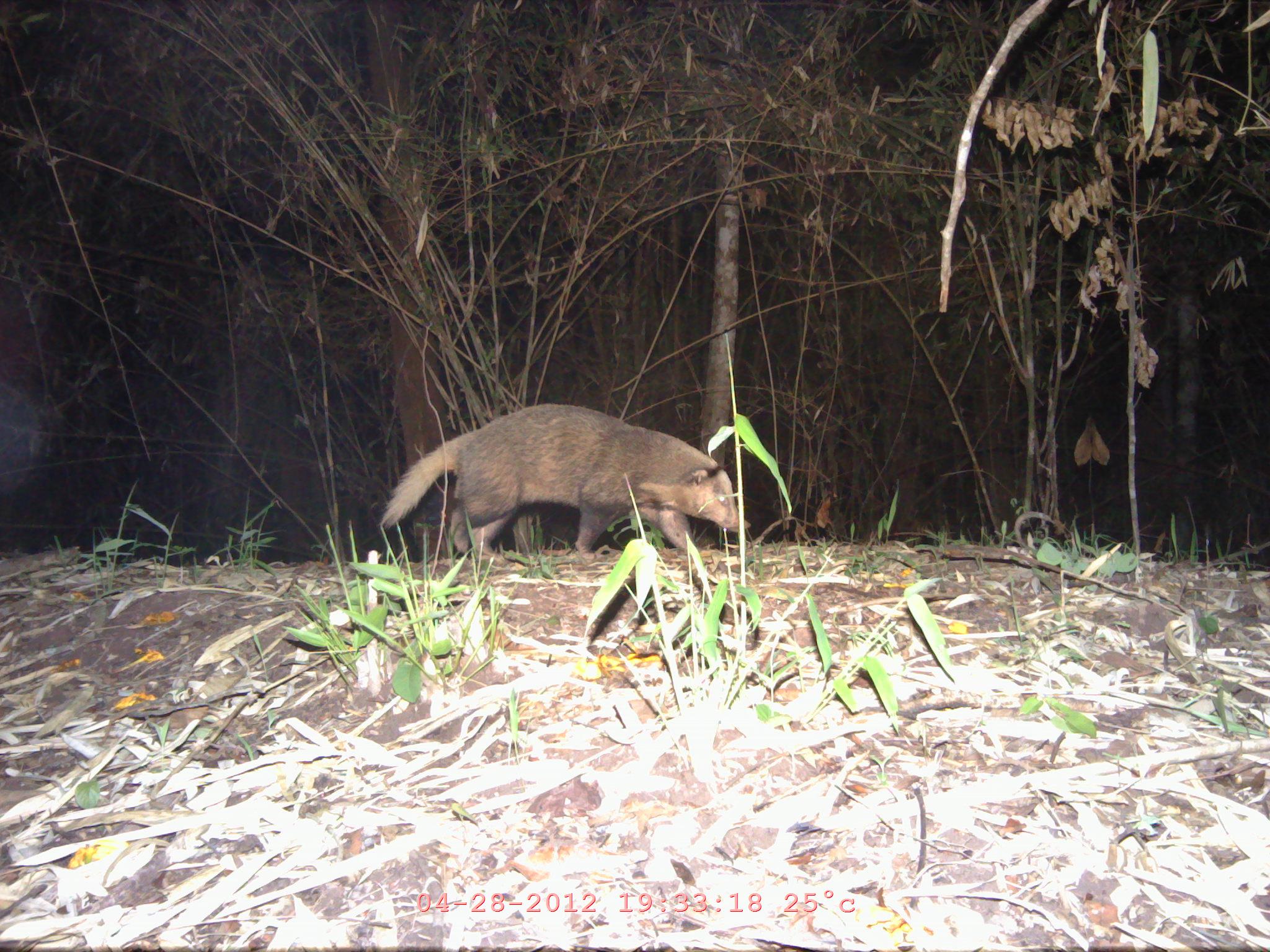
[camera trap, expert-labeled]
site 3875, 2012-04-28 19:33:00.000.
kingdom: Animalia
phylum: Chordata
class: Mammalia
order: Carnivora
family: Mustelidae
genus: Arctonyx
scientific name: Arctonyx collaris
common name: greater hog badger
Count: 1.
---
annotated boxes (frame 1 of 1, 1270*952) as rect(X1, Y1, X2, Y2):
arctonyx collaris: rect(376, 402, 751, 569)